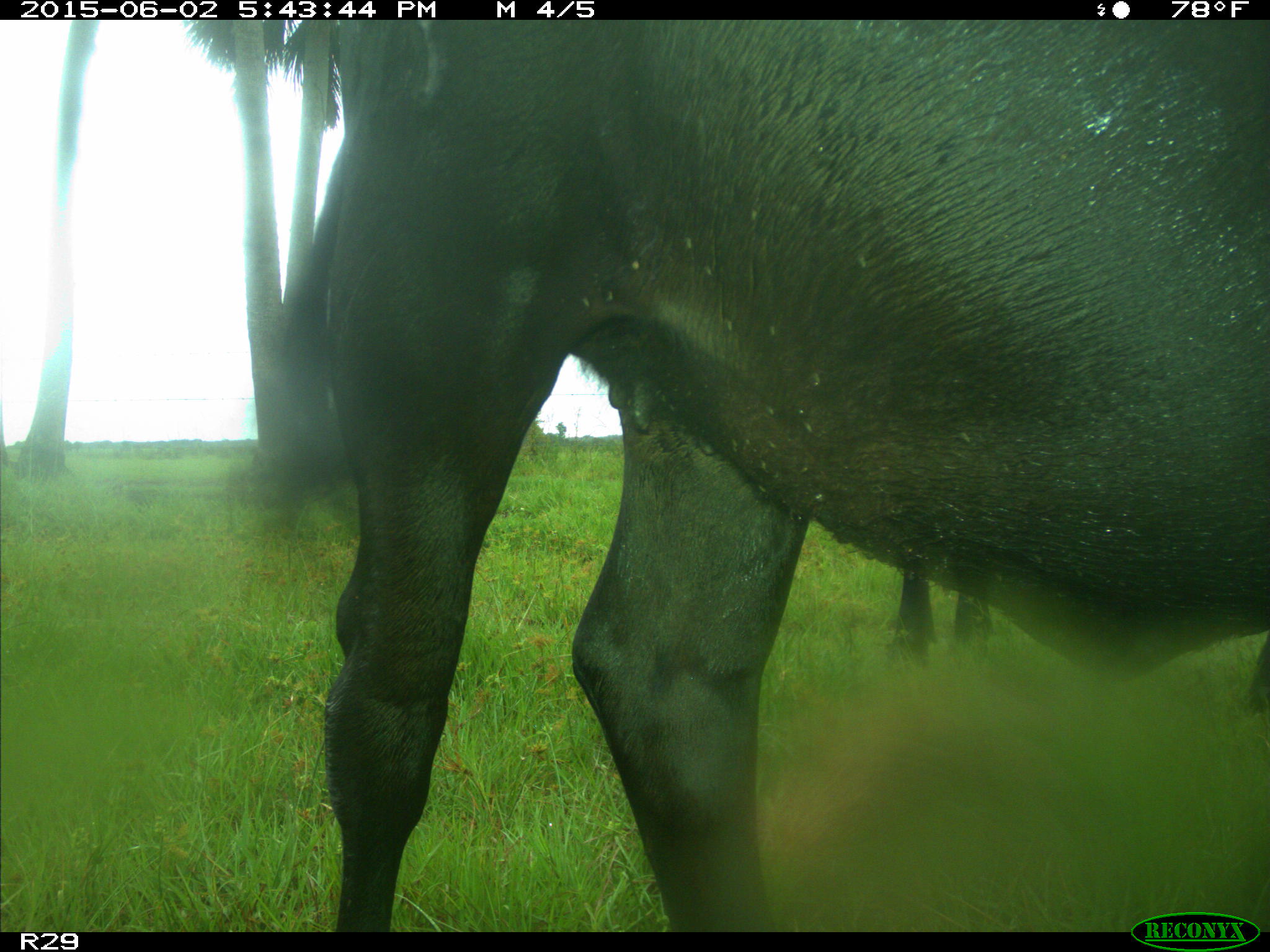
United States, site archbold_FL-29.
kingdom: Animalia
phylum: Chordata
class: Mammalia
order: Artiodactyla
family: Bovidae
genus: Bos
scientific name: Bos taurus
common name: domestic cow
Bos taurus (domestic cow).